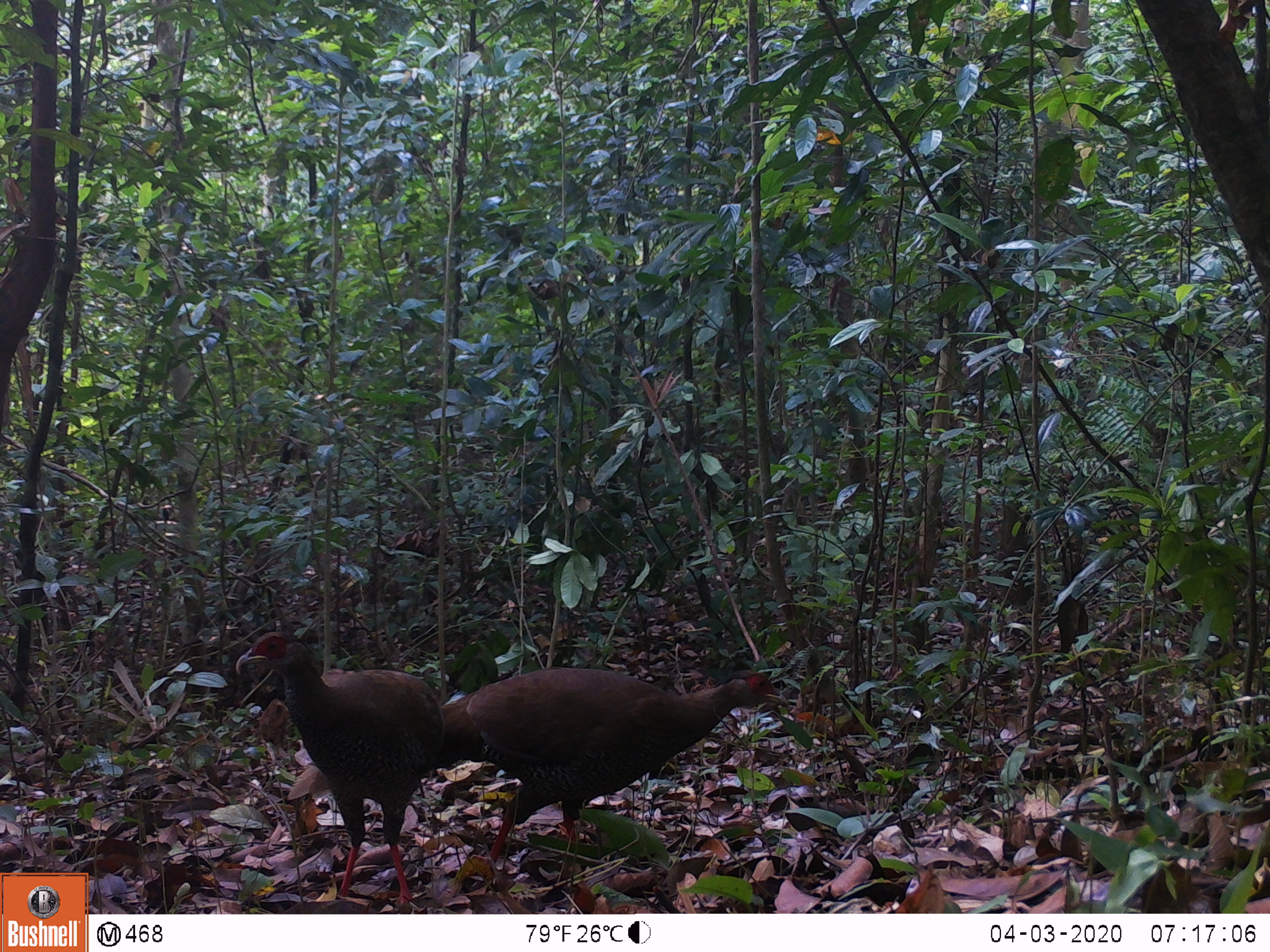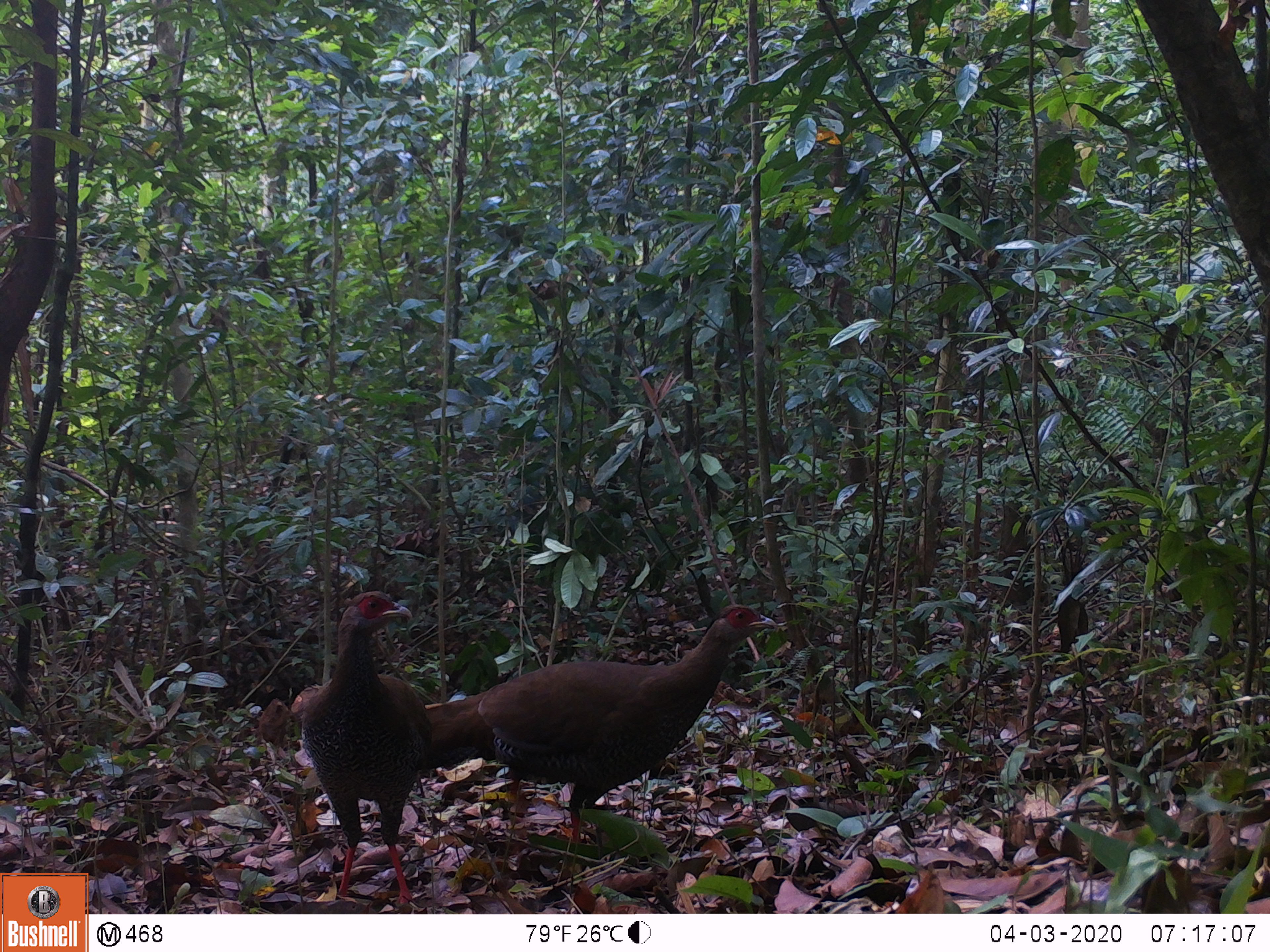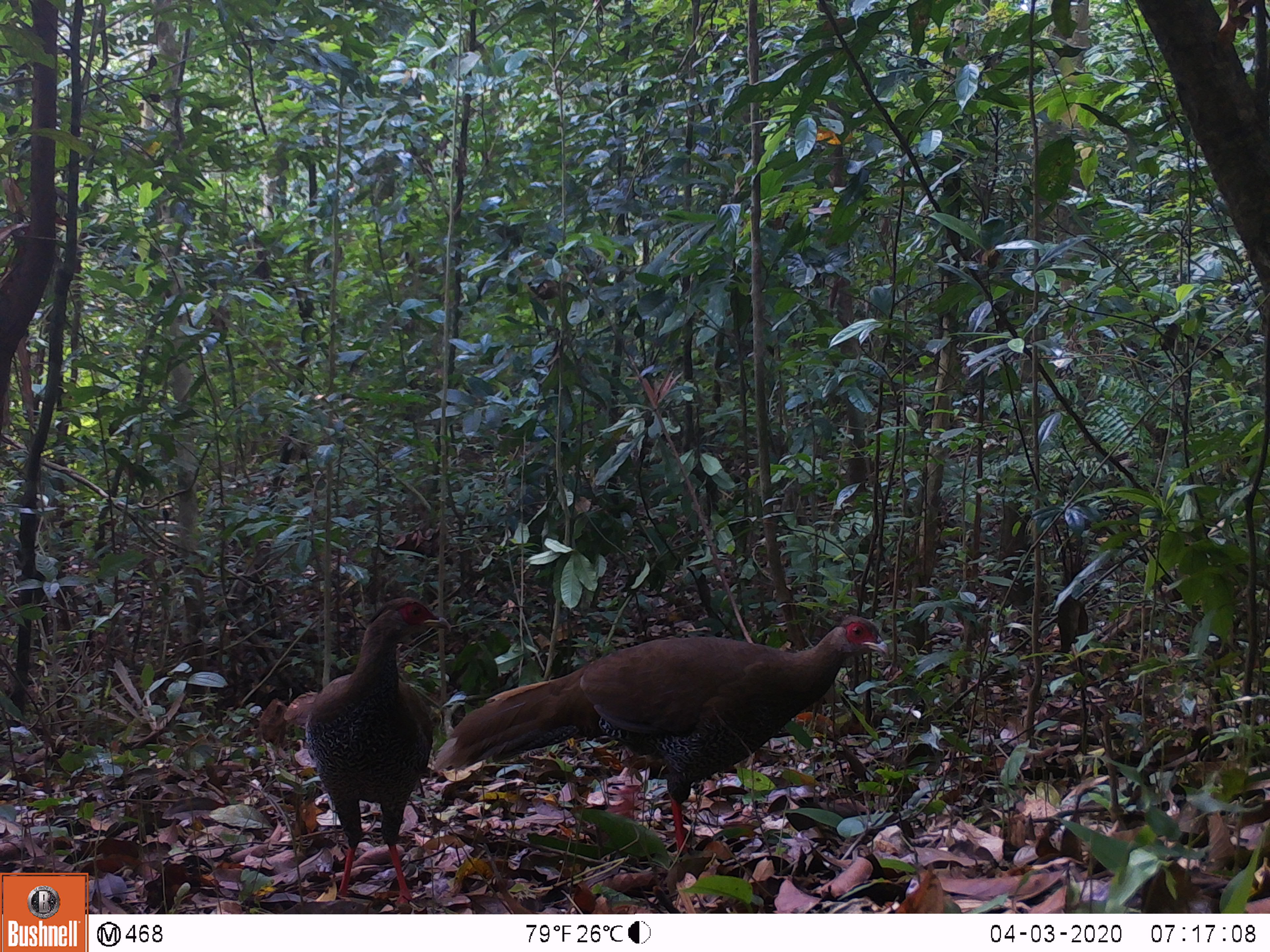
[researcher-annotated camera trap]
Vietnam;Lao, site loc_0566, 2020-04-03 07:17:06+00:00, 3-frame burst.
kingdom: Animalia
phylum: Chordata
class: Aves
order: Galliformes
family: Phasianidae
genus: Lophura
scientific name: Lophura nycthemera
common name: silver pheasant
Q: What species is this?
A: Silver pheasant (Lophura nycthemera).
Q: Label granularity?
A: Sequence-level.